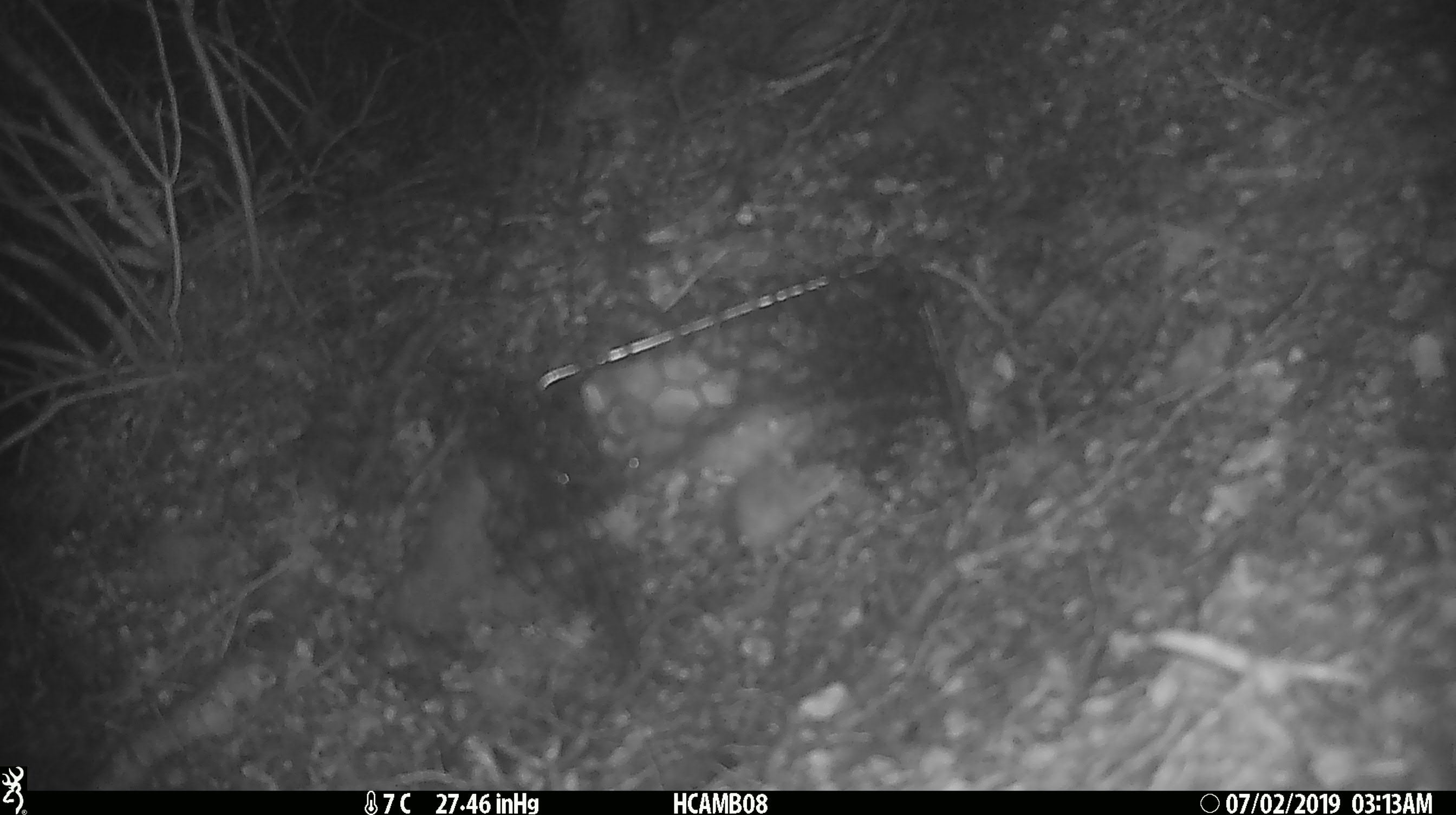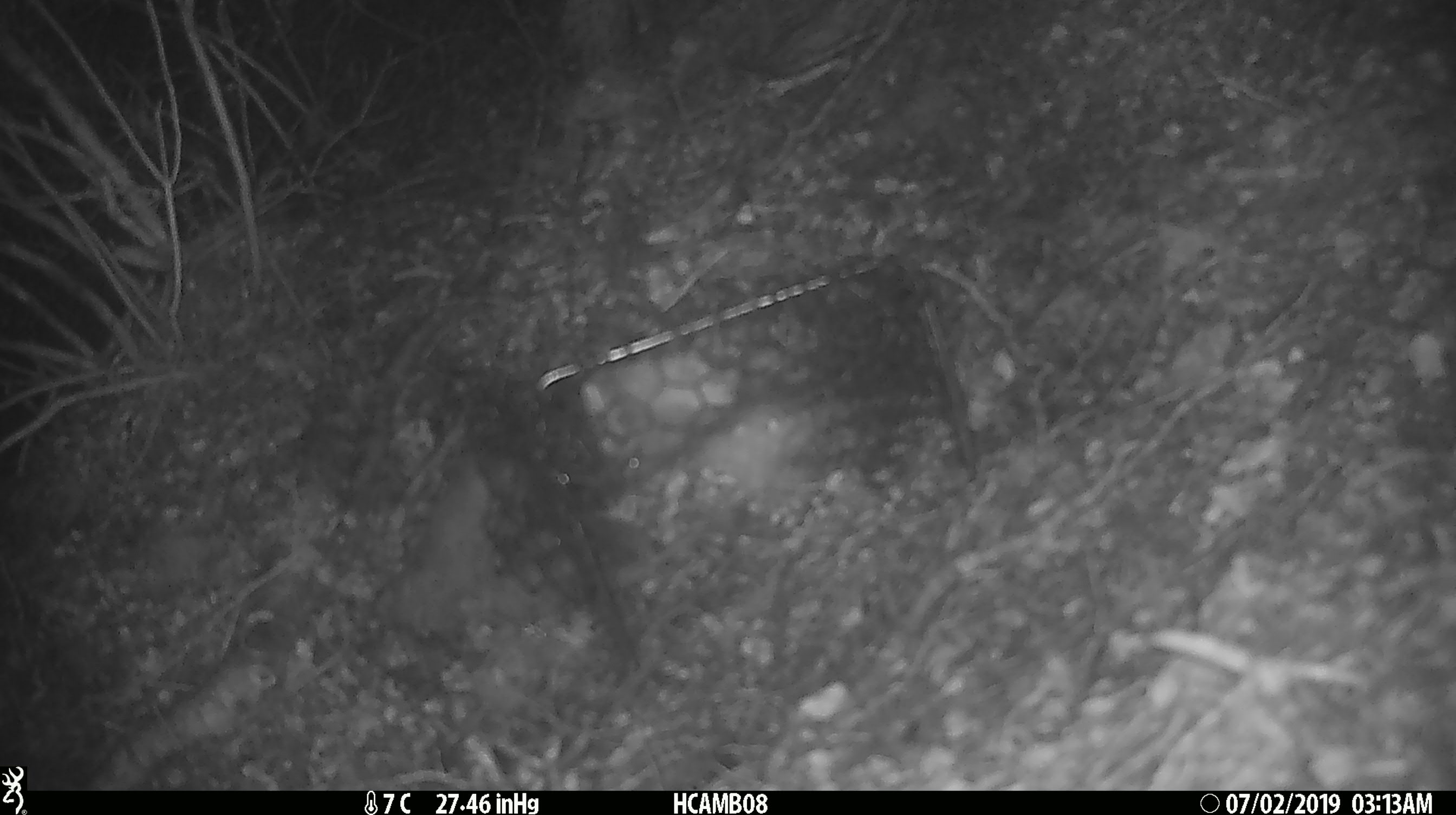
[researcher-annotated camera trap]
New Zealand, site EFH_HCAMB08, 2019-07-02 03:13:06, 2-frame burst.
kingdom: Animalia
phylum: Chordata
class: Mammalia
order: Rodentia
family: Muridae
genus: Mus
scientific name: Mus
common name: mouse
Mouse (Mus).